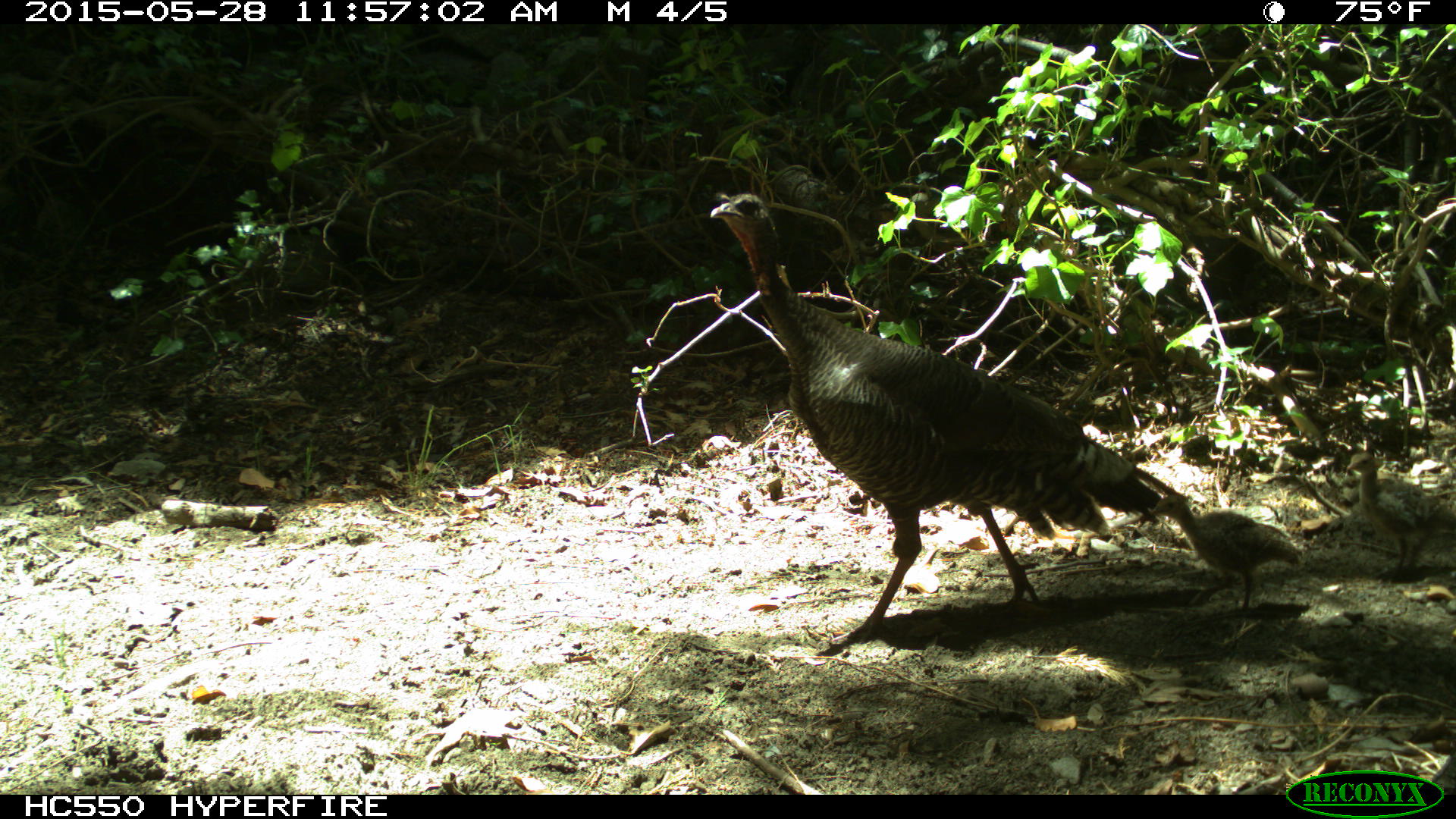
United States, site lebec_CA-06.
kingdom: Animalia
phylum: Chordata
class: Aves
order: Galliformes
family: Phasianidae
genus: Meleagris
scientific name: Meleagris gallopavo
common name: wild turkey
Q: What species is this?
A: Meleagris gallopavo (wild turkey).